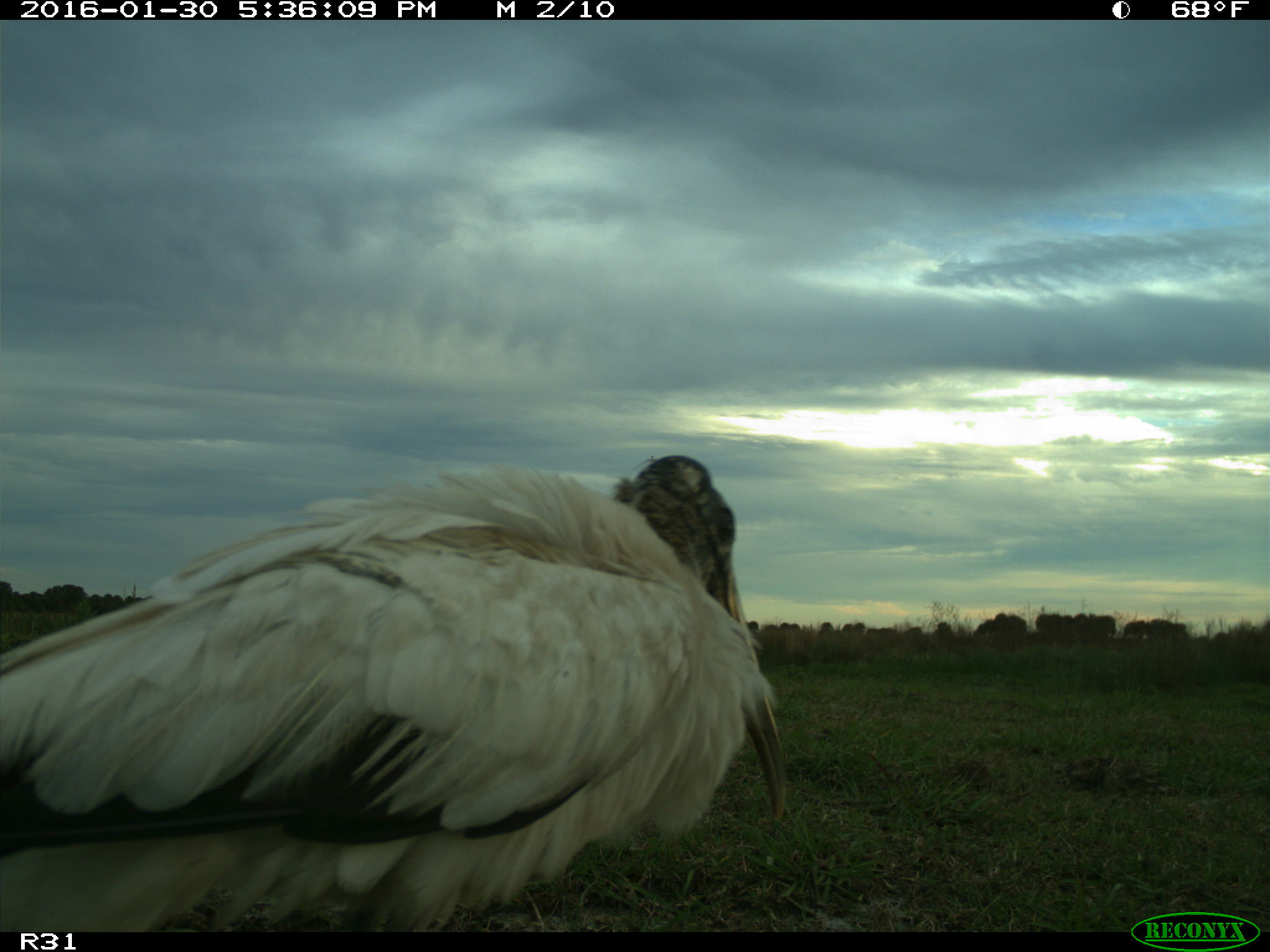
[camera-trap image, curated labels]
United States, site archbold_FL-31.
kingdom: Animalia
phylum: Chordata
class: Aves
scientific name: Aves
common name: birds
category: unidentified bird